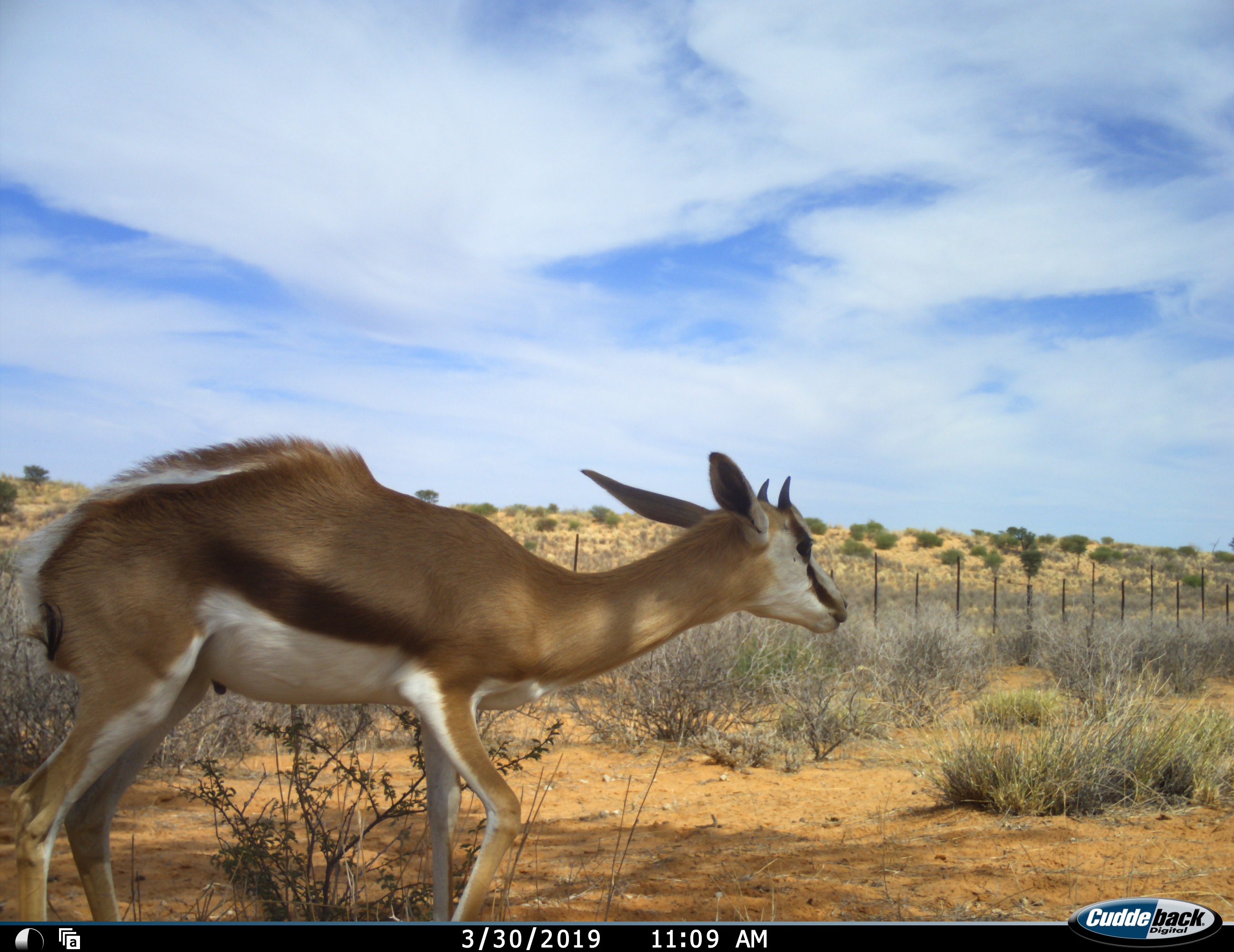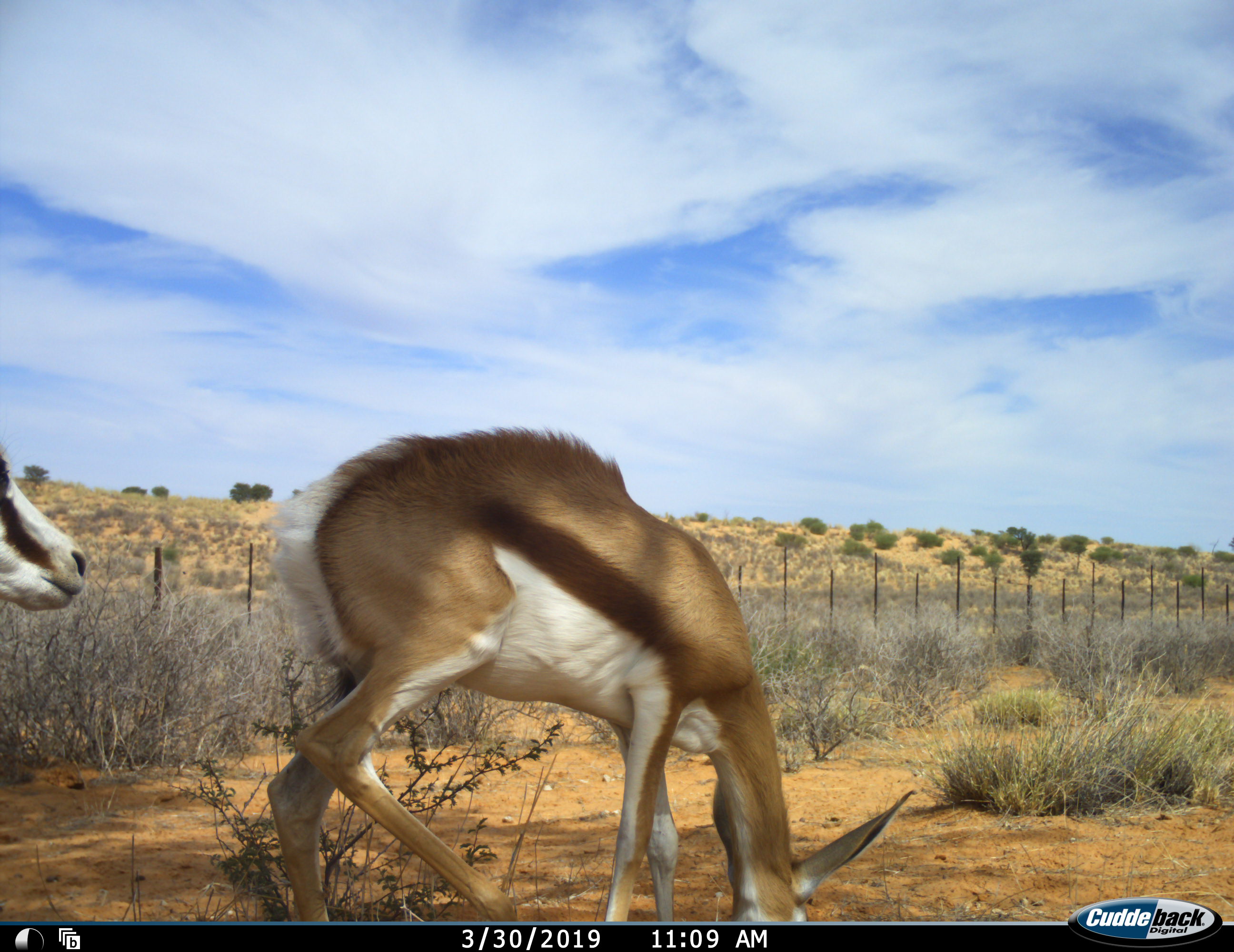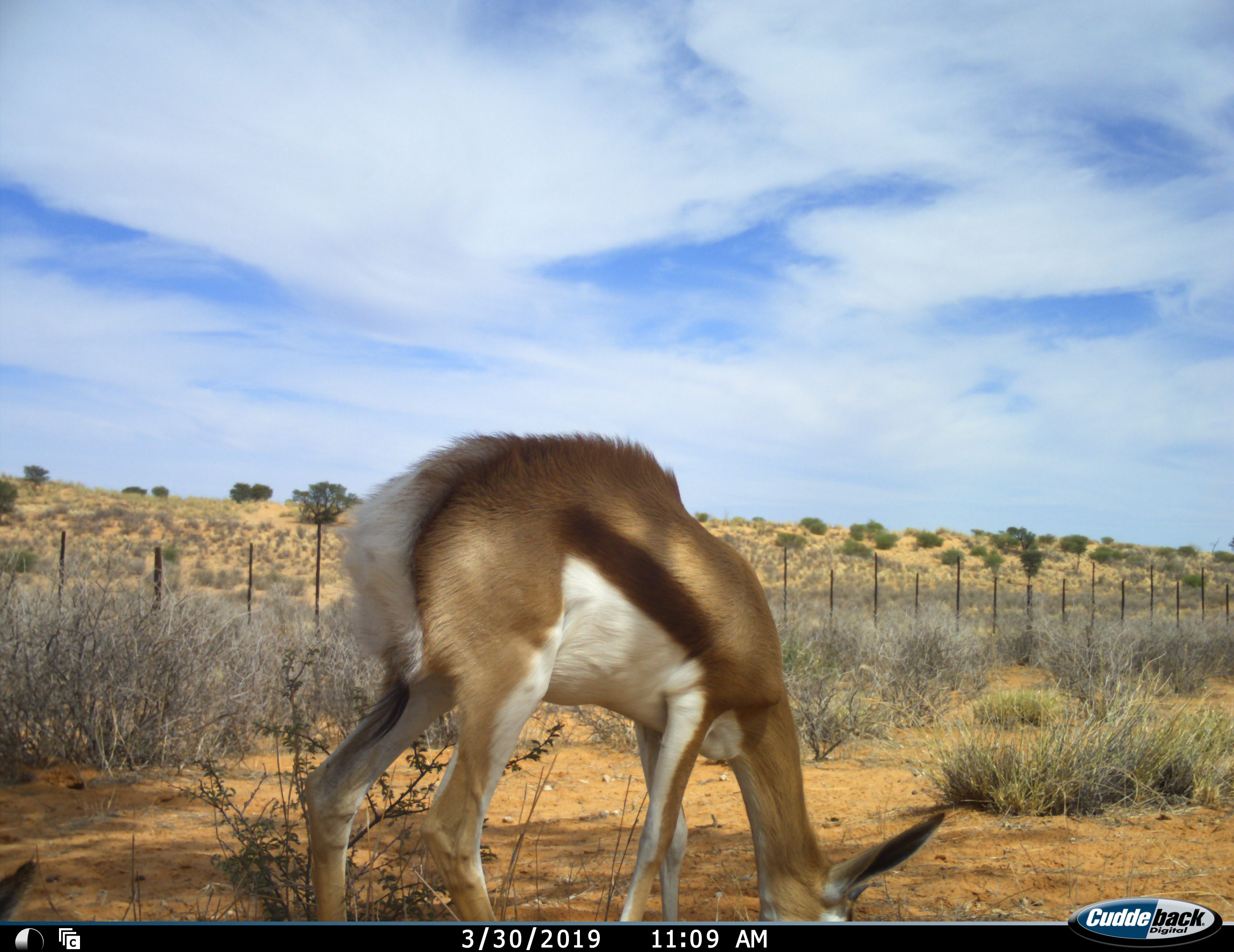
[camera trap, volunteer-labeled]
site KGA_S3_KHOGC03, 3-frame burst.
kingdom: Animalia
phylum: Chordata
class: Mammalia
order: Artiodactyla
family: Bovidae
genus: Antidorcas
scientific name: Antidorcas marsupialis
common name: springbok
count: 2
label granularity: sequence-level